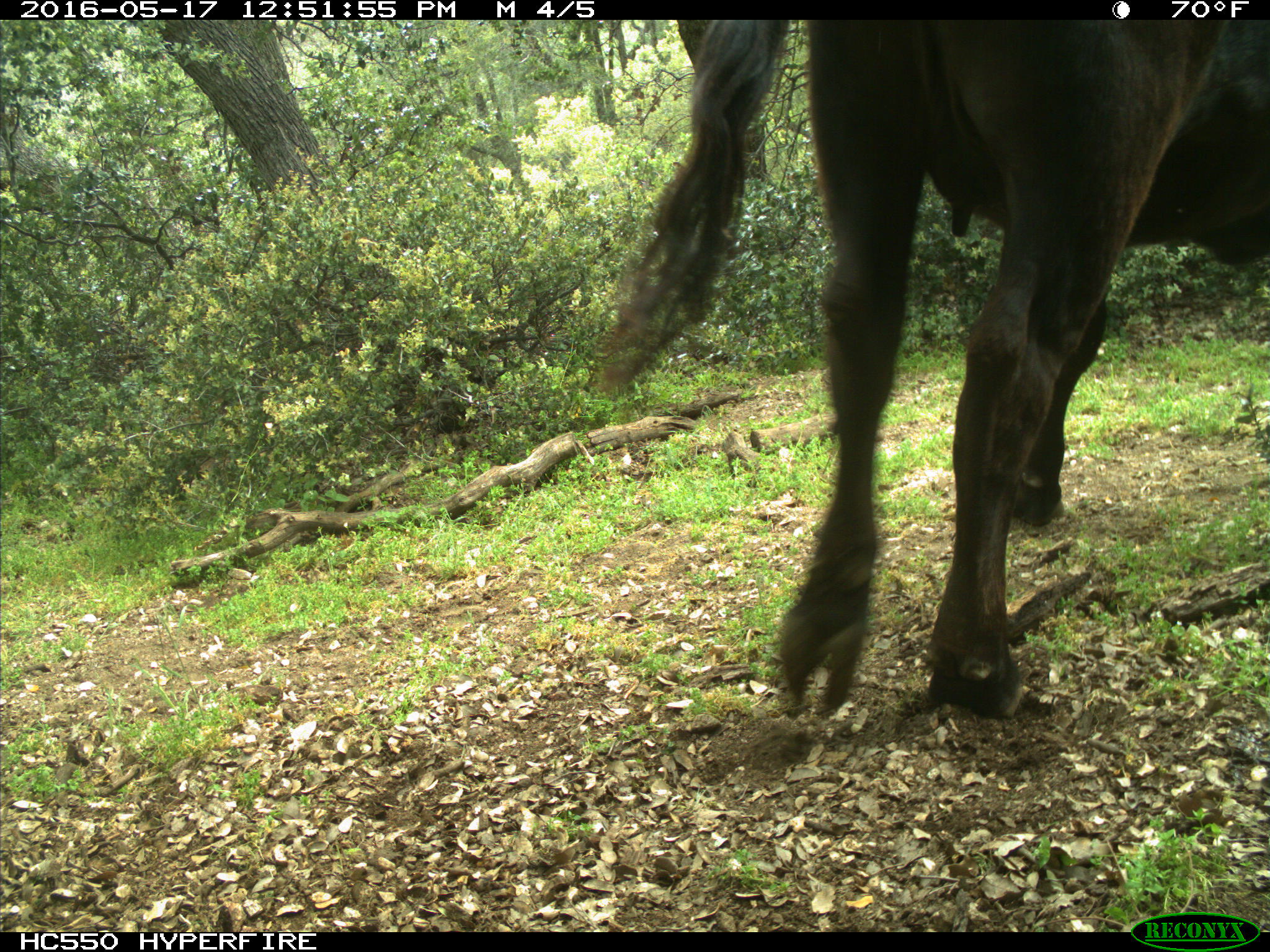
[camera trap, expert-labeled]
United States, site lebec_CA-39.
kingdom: Animalia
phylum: Chordata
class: Mammalia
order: Artiodactyla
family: Bovidae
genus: Bos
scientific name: Bos taurus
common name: domestic cow